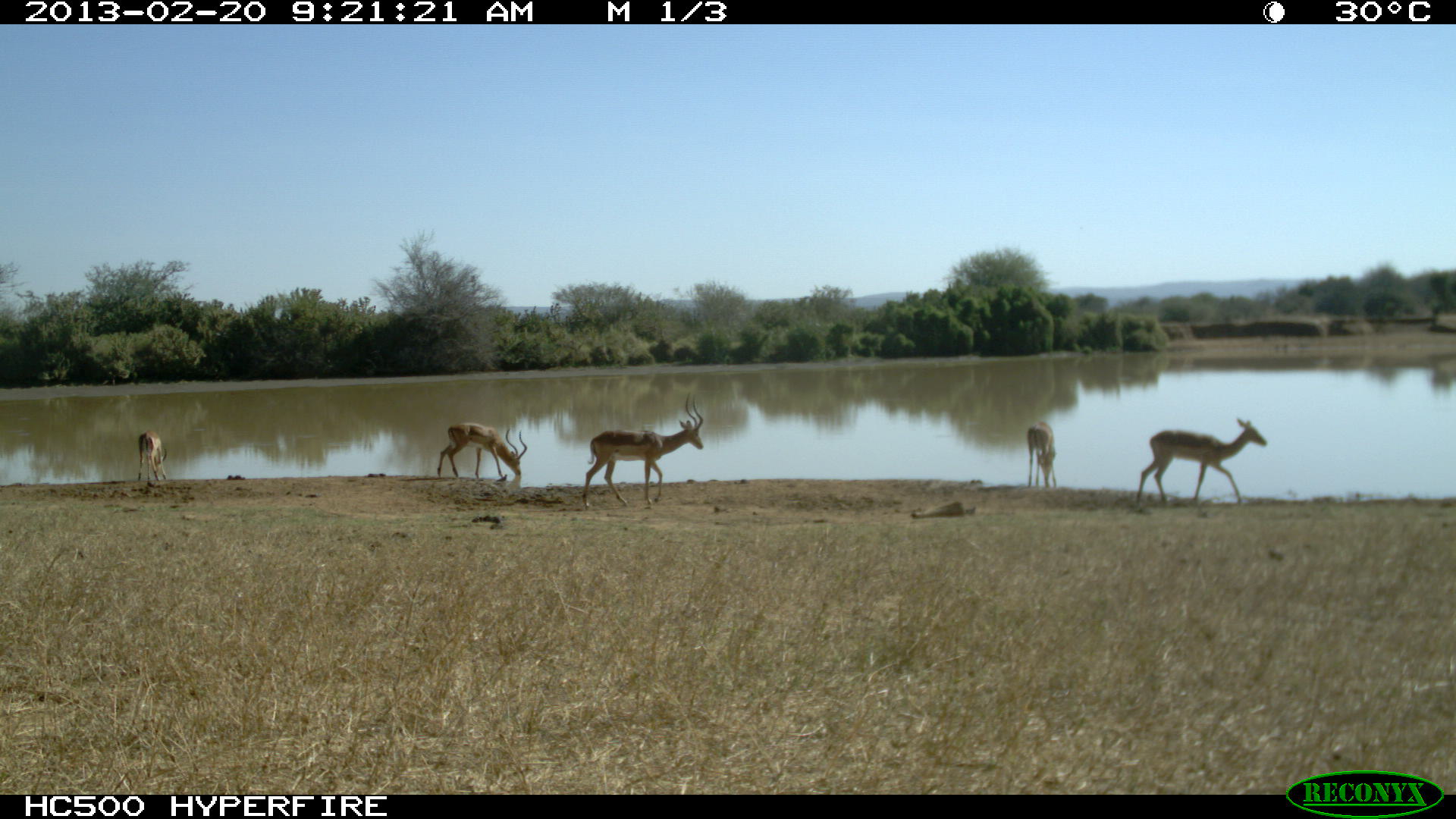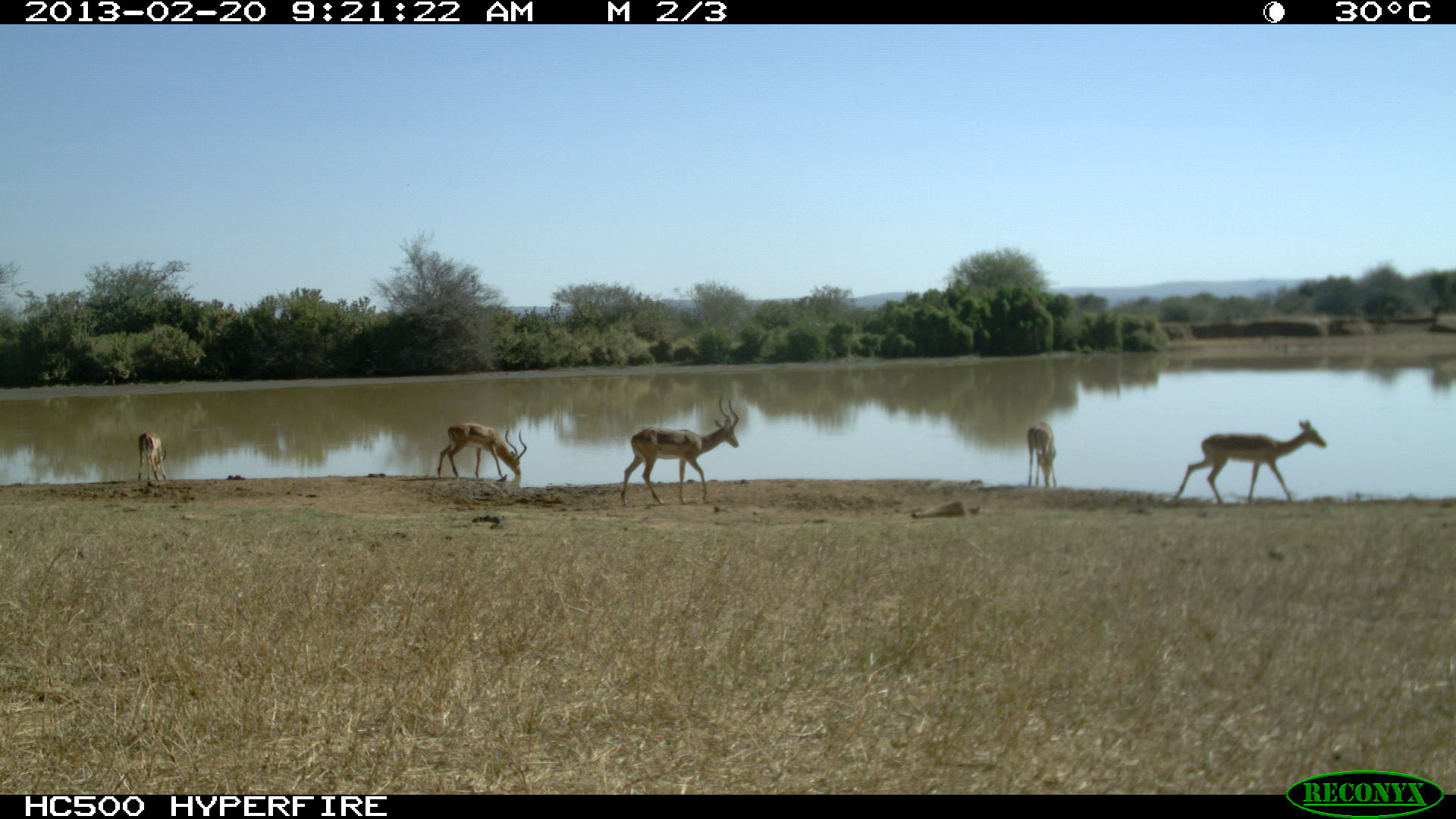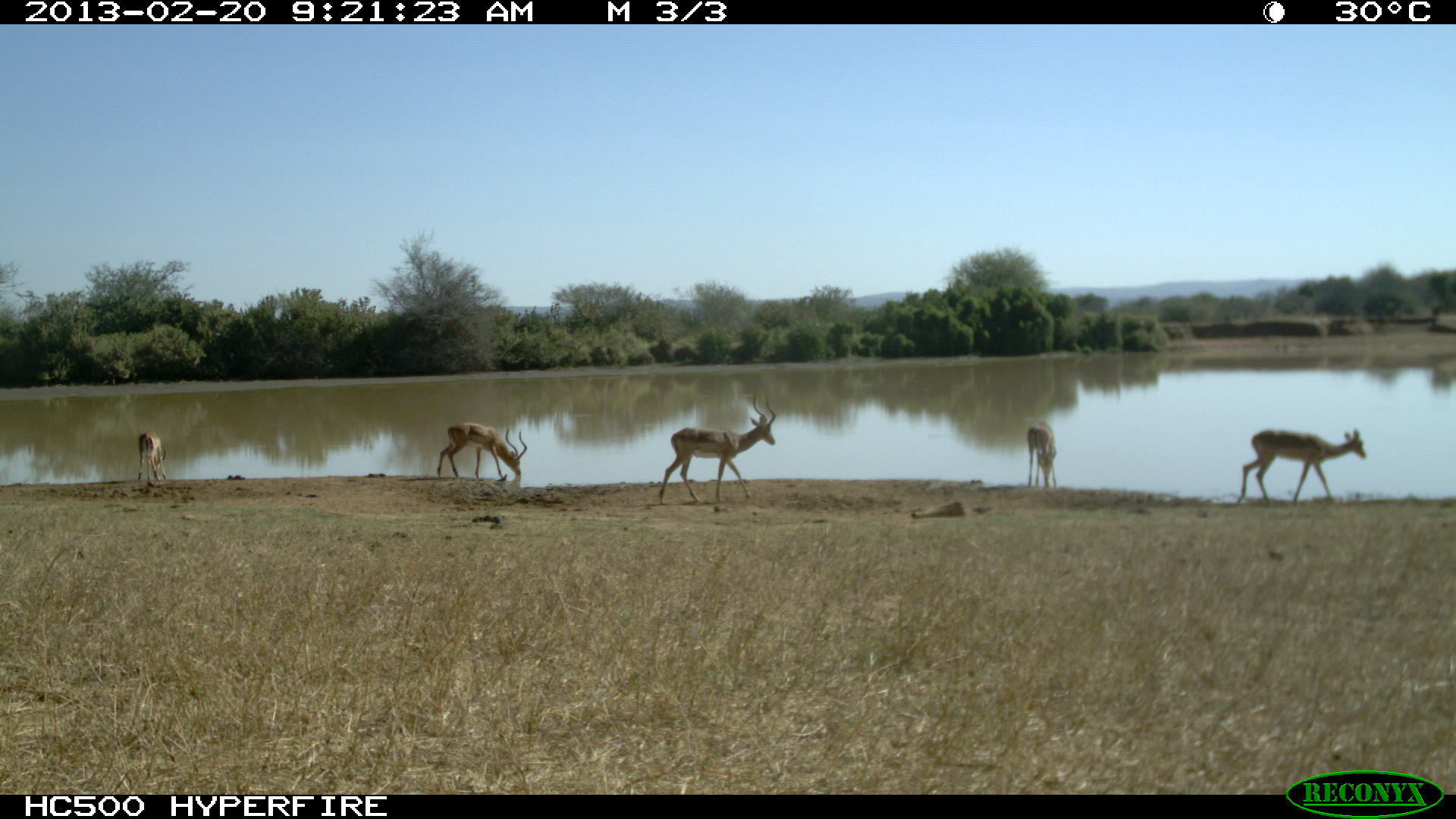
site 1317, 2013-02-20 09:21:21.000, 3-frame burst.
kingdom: Animalia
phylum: Chordata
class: Mammalia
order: Artiodactyla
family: Bovidae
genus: Aepyceros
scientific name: Aepyceros melampus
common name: impala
Aepyceros melampus (impala), count 5.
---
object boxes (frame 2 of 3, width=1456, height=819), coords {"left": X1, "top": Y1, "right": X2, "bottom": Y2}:
aepyceros melampus: {"left": 1170, "top": 418, "right": 1327, "bottom": 506}; {"left": 619, "top": 395, "right": 739, "bottom": 505}; {"left": 438, "top": 423, "right": 527, "bottom": 480}; {"left": 1026, "top": 422, "right": 1057, "bottom": 489}; {"left": 137, "top": 429, "right": 168, "bottom": 482}